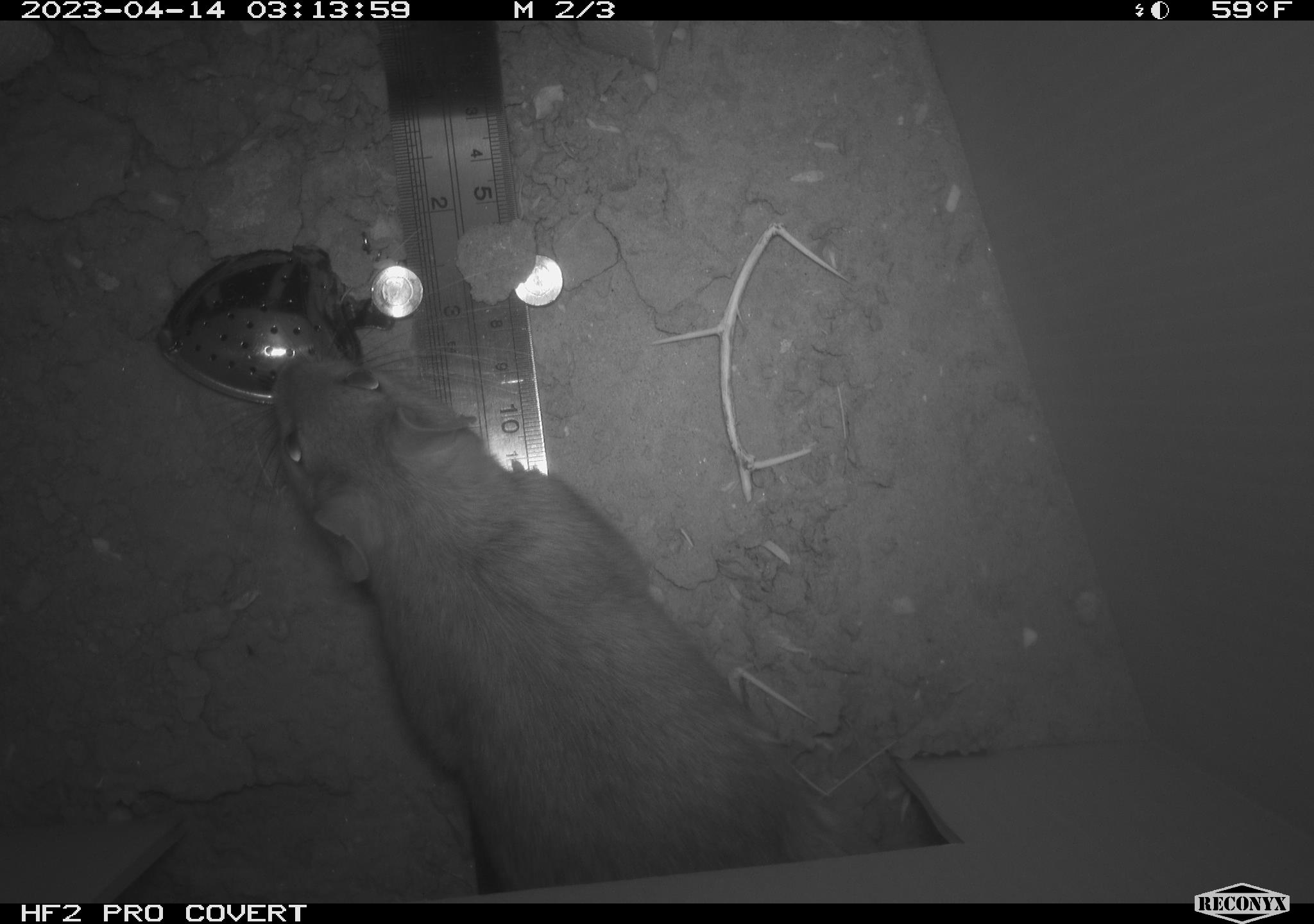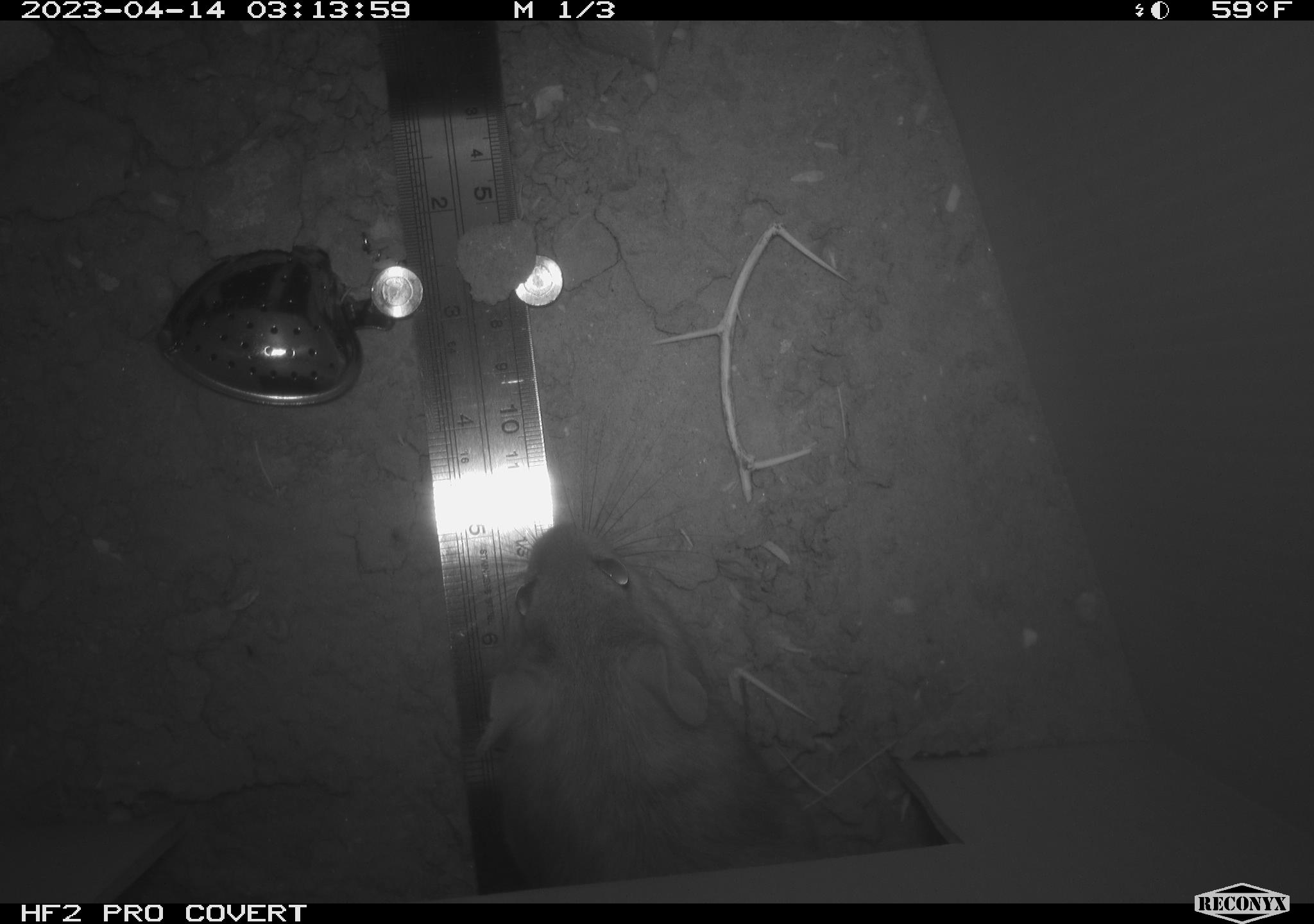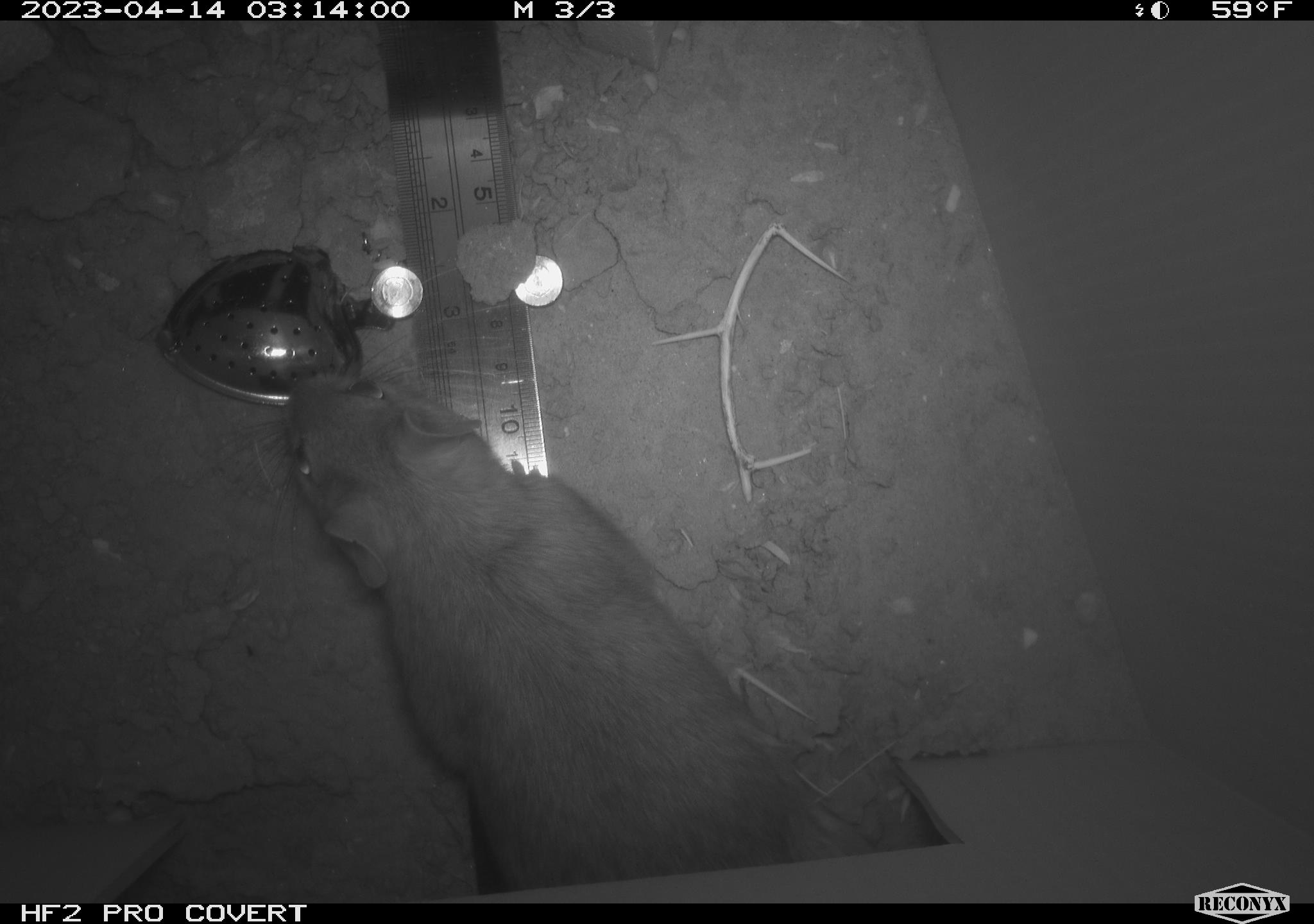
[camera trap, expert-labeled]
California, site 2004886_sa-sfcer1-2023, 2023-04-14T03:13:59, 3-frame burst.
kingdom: Animalia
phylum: Chordata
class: Mammalia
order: Rodentia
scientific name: Rodentia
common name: mouse species